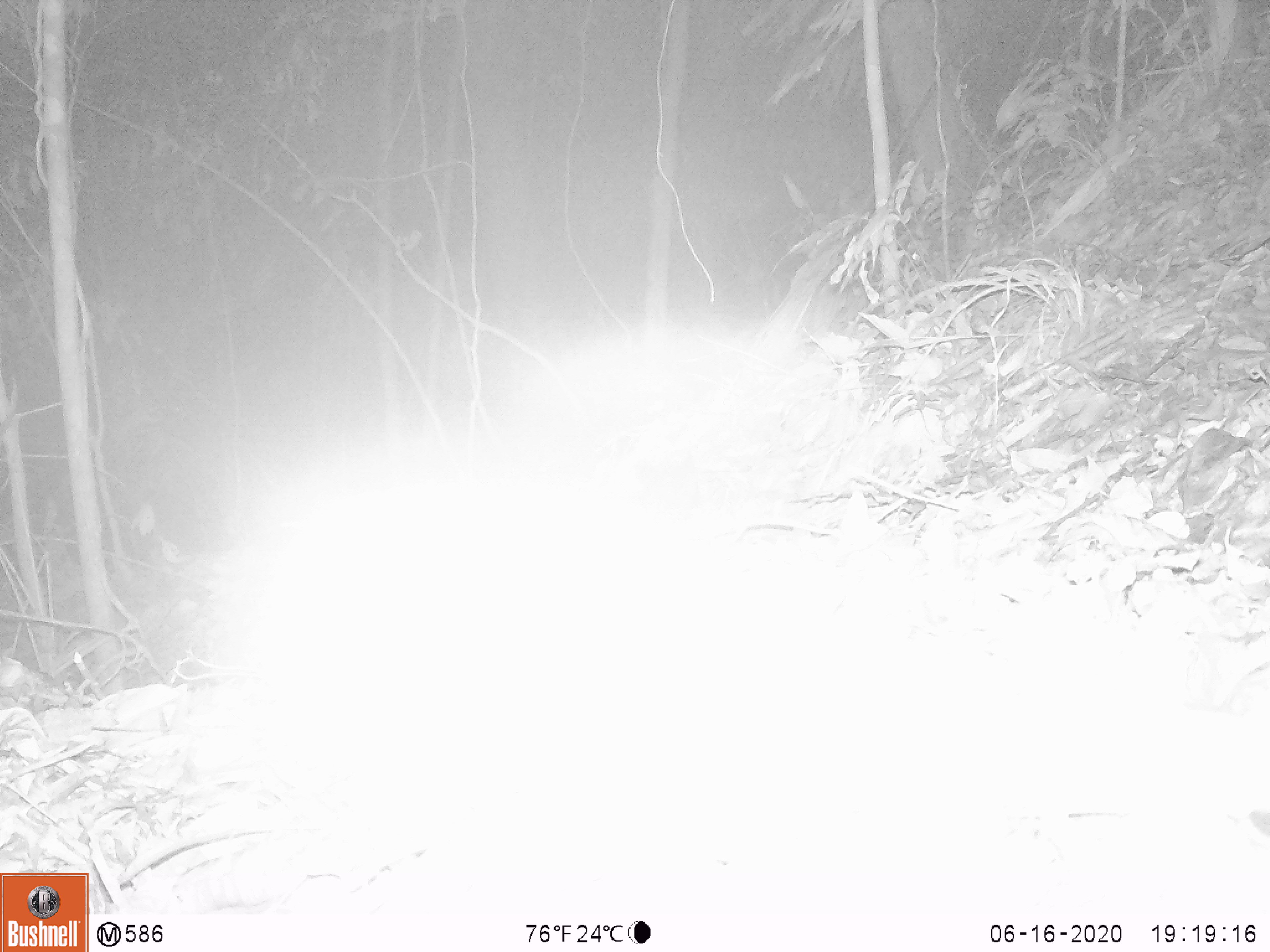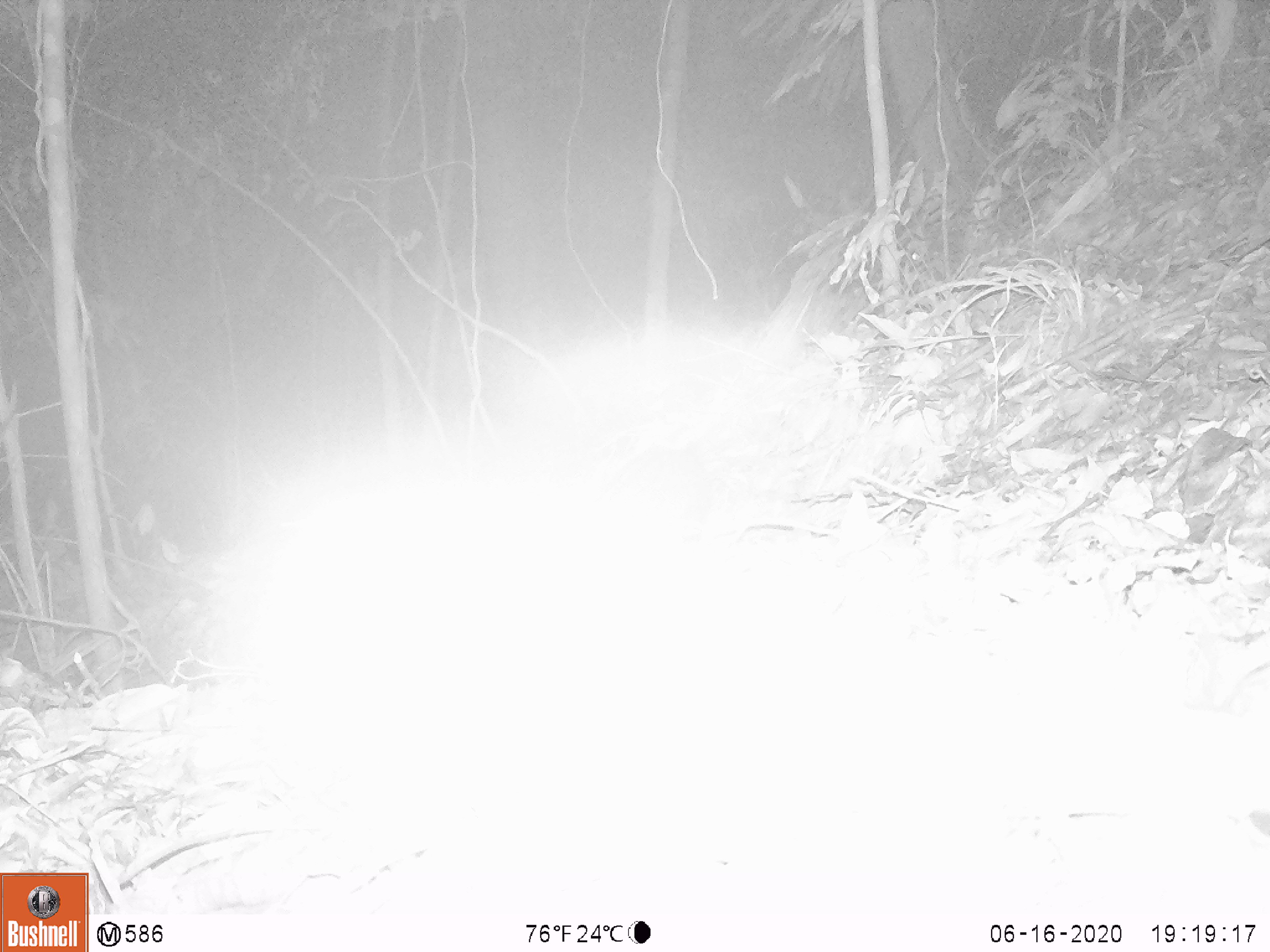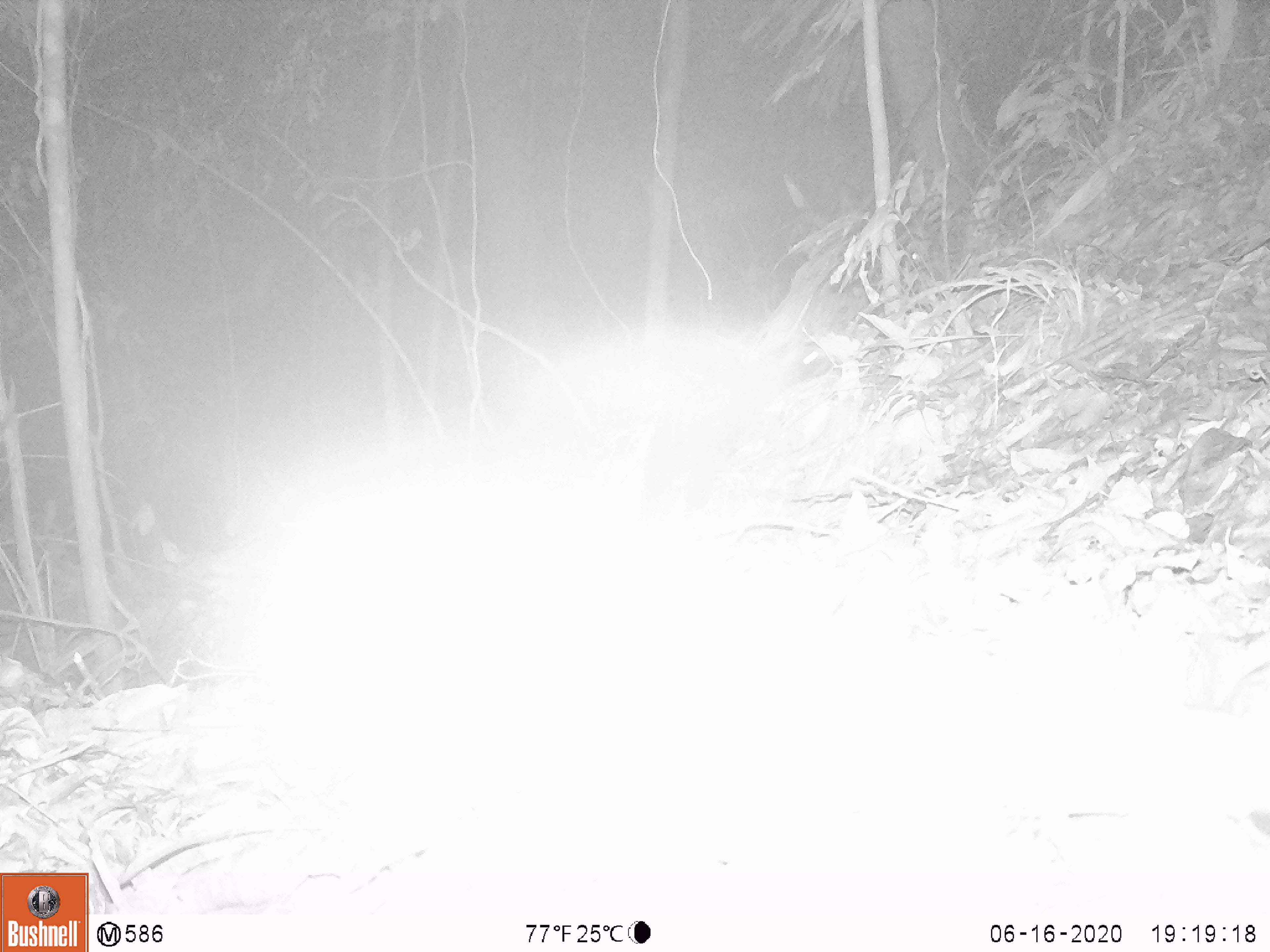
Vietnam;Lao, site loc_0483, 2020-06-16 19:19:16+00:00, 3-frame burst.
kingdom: Animalia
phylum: Chordata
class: Mammalia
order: Carnivora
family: Viverridae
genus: Paradoxurus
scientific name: Paradoxurus hermaphroditus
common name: common palm civet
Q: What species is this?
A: Common palm civet (Paradoxurus hermaphroditus).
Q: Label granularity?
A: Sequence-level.